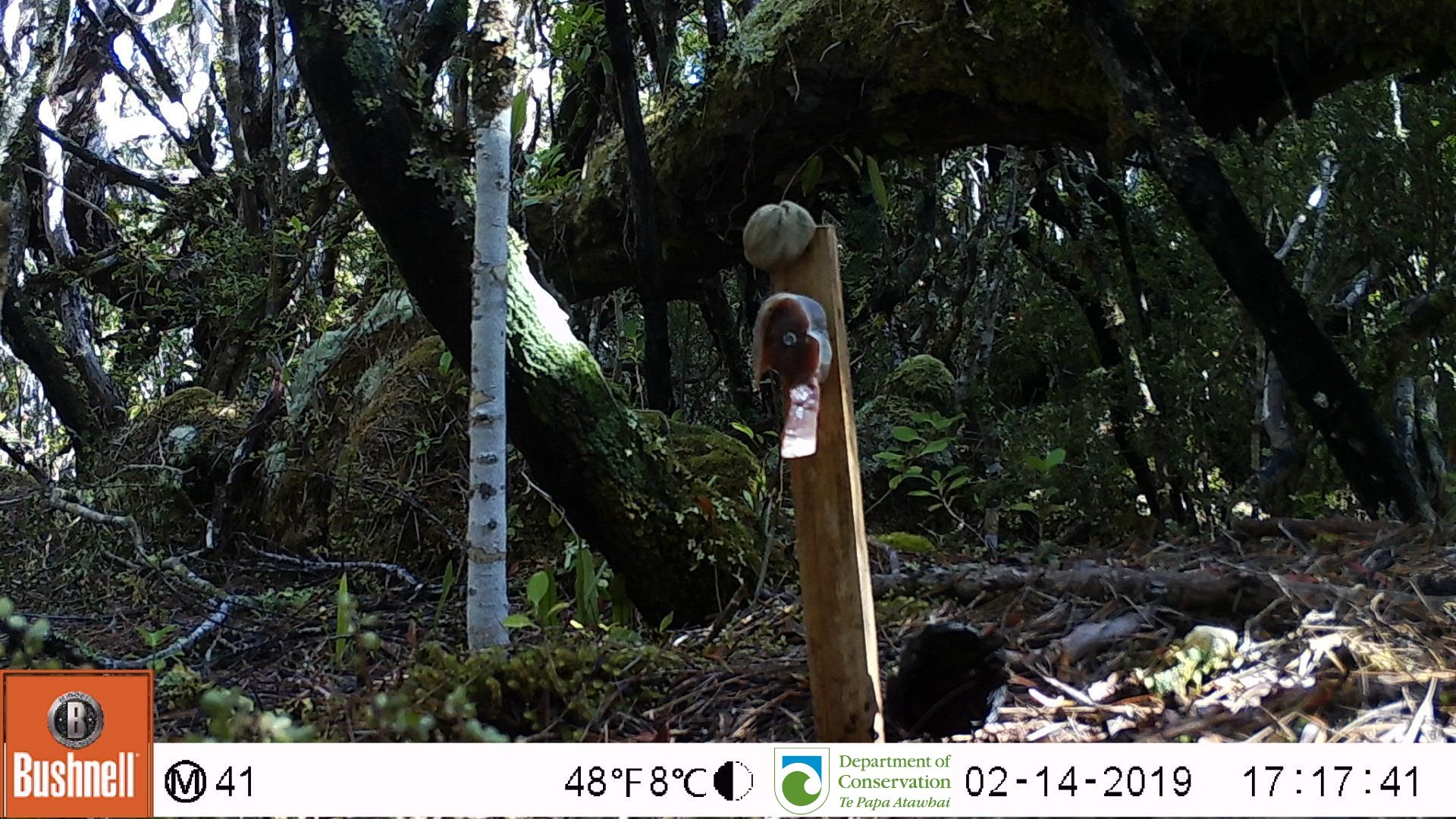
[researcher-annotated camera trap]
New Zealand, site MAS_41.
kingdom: Animalia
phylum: Chordata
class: Aves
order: Passeriformes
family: Turdidae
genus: Turdus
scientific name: Turdus merula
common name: eurasian blackbird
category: blackbird